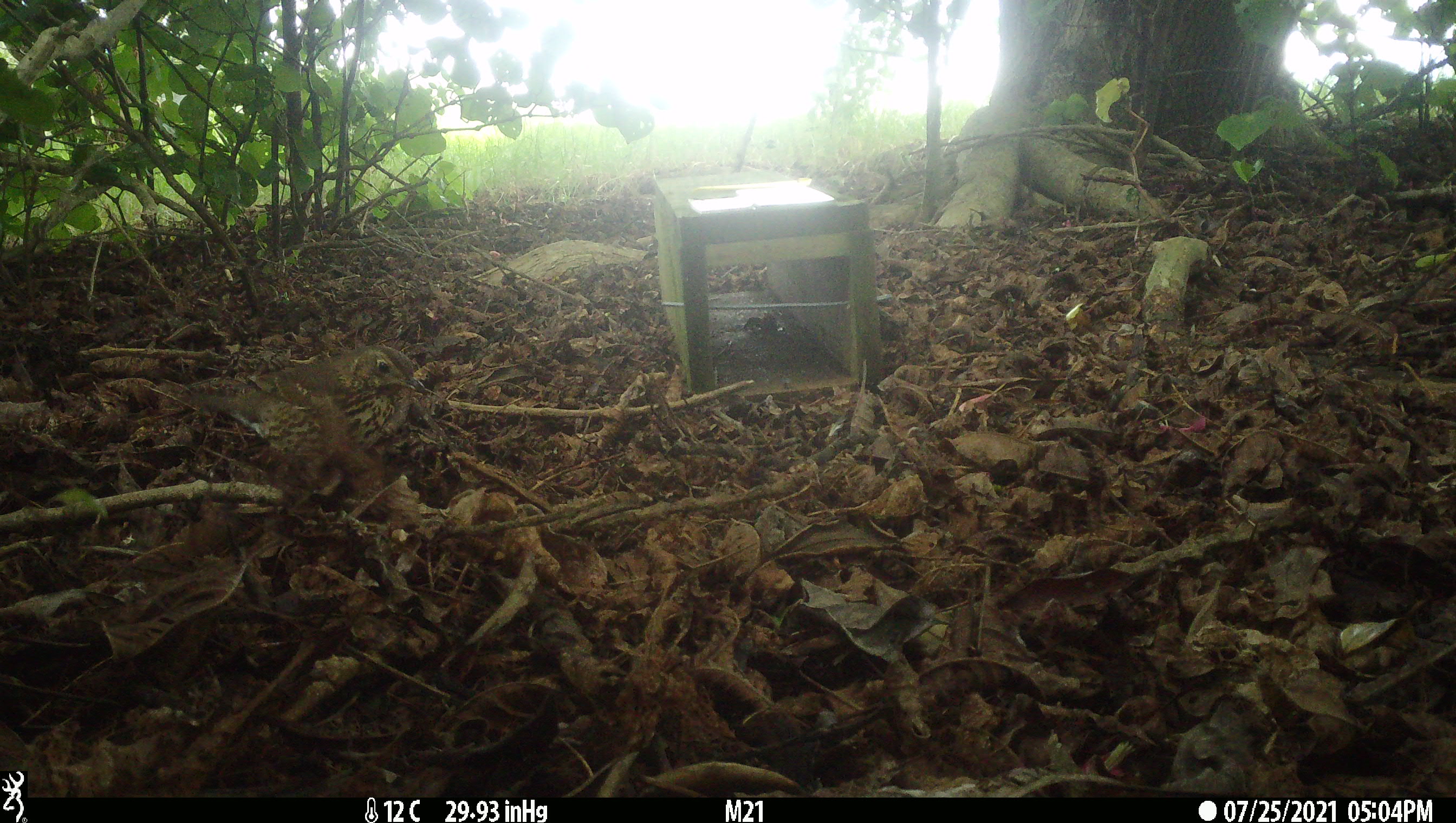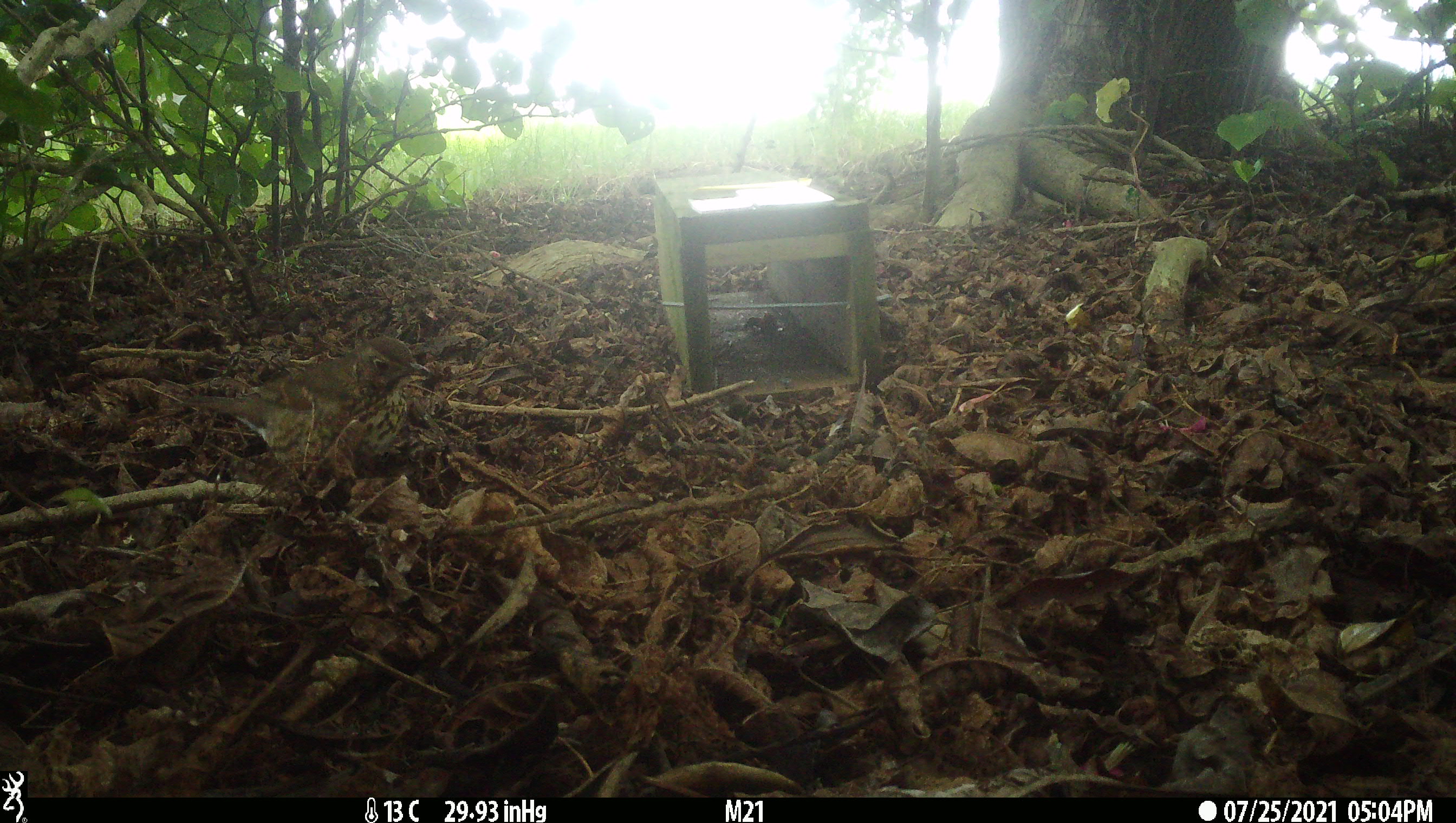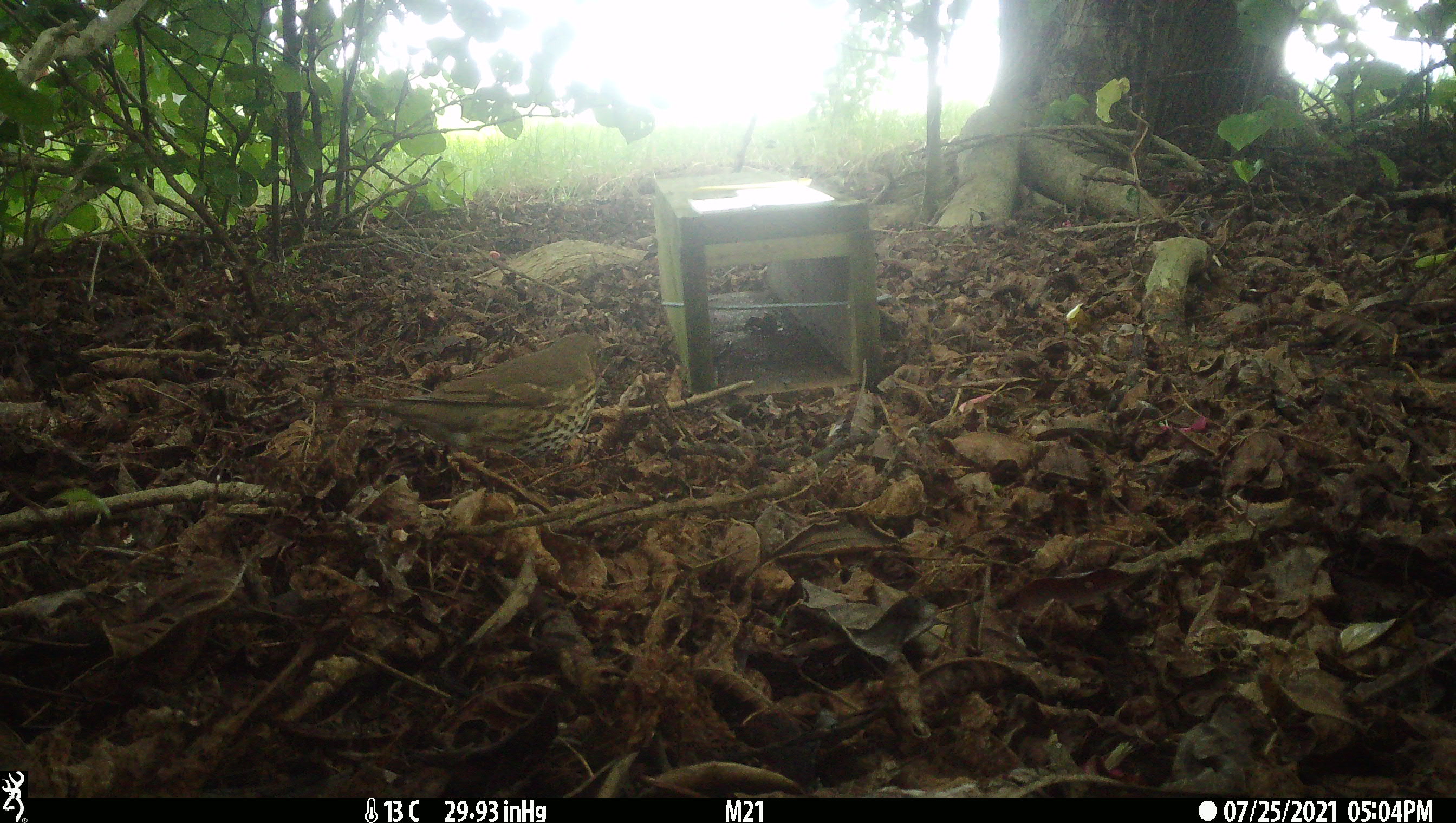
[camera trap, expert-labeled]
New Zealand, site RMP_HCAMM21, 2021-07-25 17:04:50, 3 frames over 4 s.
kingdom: Animalia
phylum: Chordata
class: Aves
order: Passeriformes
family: Turdidae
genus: Turdus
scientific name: Turdus philomelos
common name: song thrush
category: thrush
Thrush (song thrush) (Turdus philomelos).